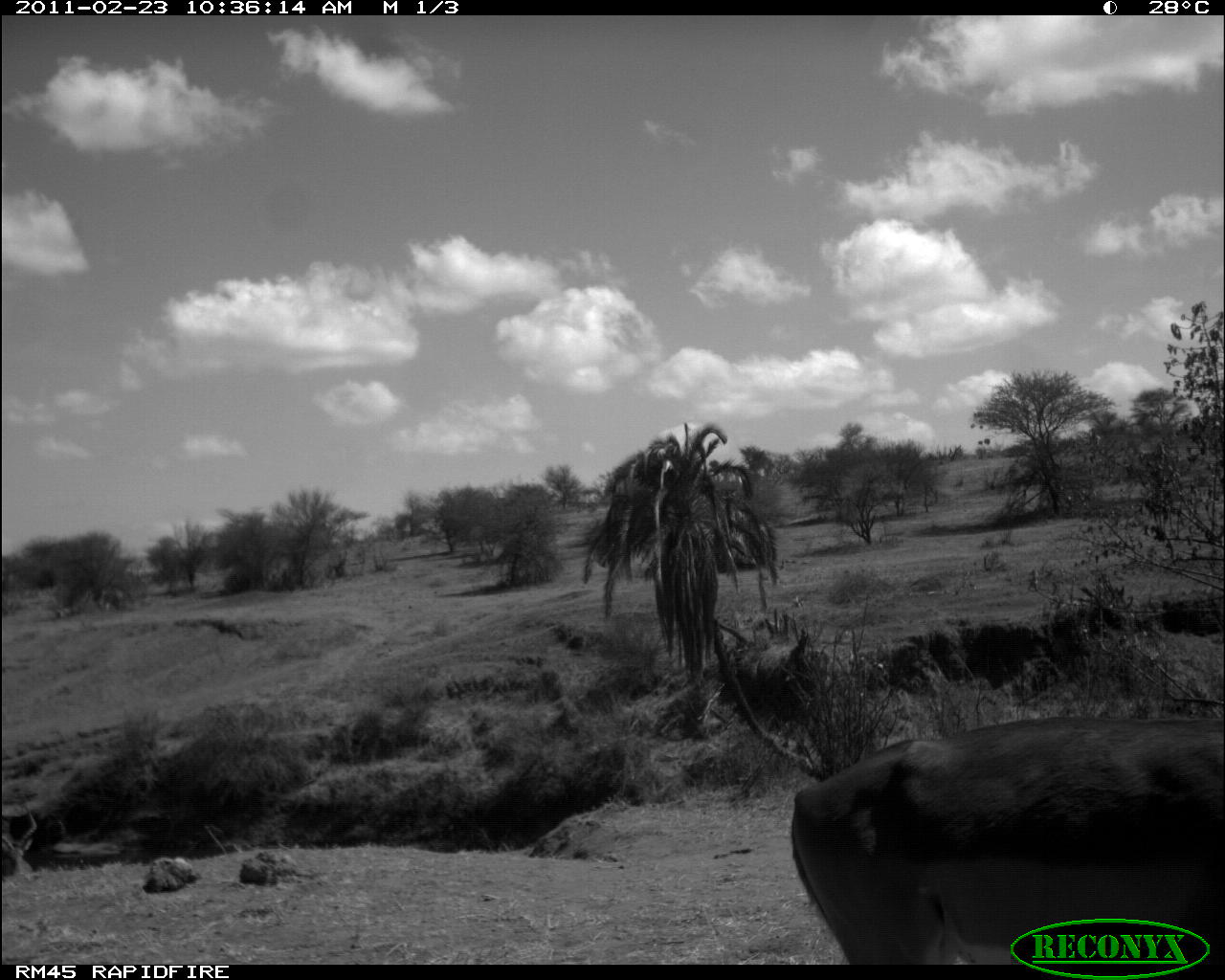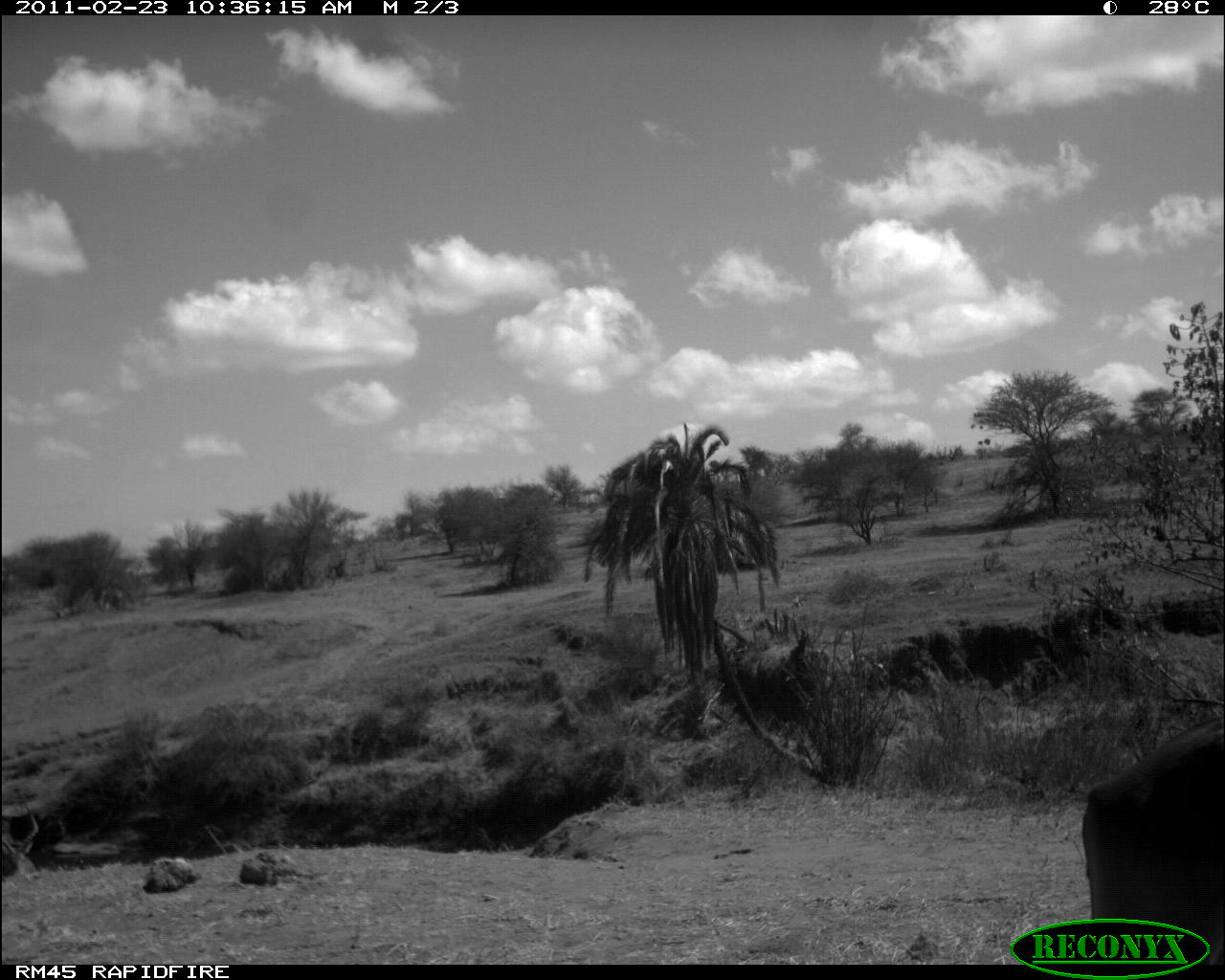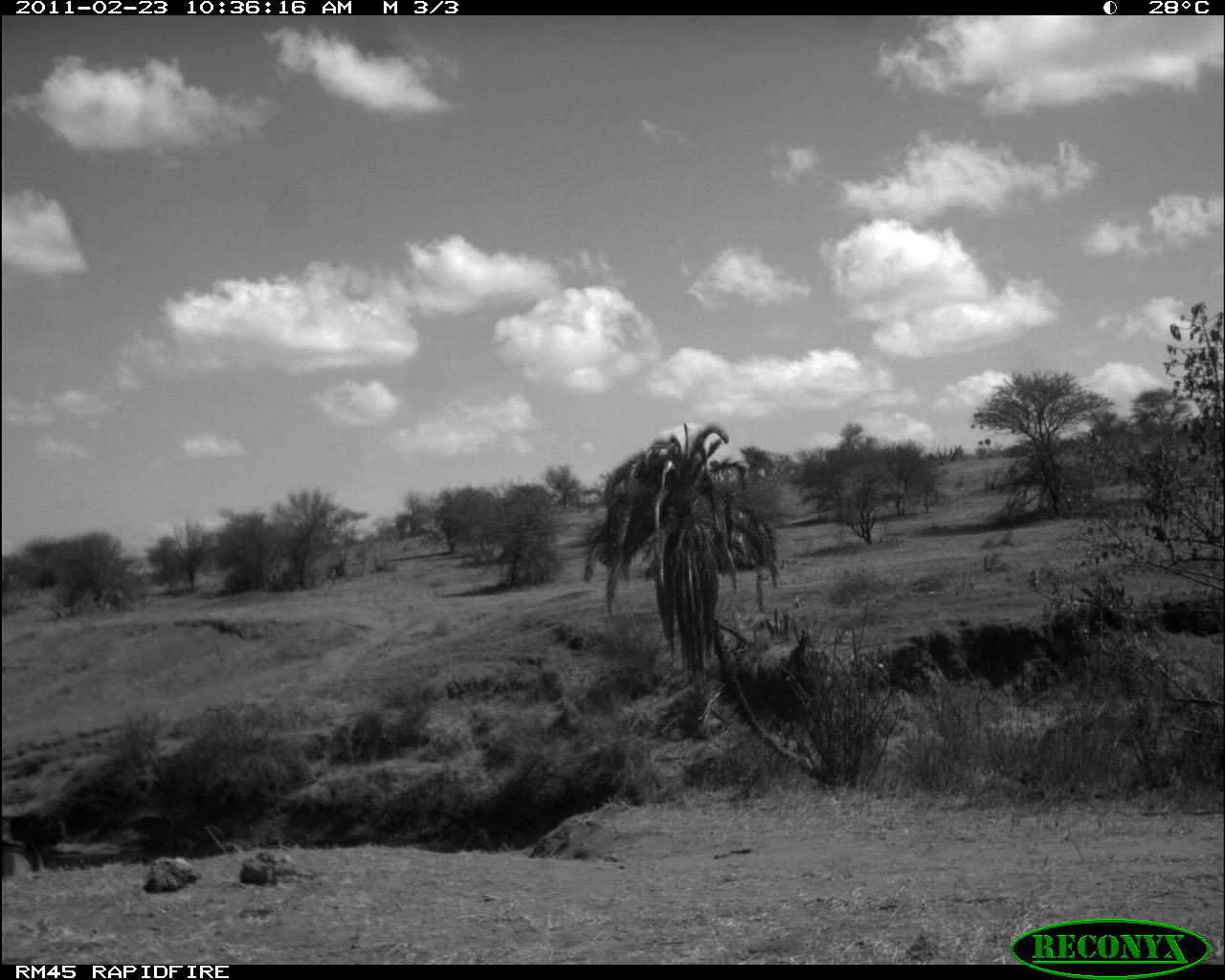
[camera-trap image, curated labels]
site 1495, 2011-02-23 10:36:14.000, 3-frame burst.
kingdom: Animalia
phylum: Chordata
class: Mammalia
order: Artiodactyla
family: Bovidae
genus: Aepyceros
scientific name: Aepyceros melampus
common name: impala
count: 2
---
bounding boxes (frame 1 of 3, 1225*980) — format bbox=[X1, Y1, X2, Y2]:
aepyceros melampus: bbox=[788, 711, 1225, 964]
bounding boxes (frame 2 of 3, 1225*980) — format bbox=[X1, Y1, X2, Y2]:
aepyceros melampus: bbox=[1072, 715, 1225, 961]